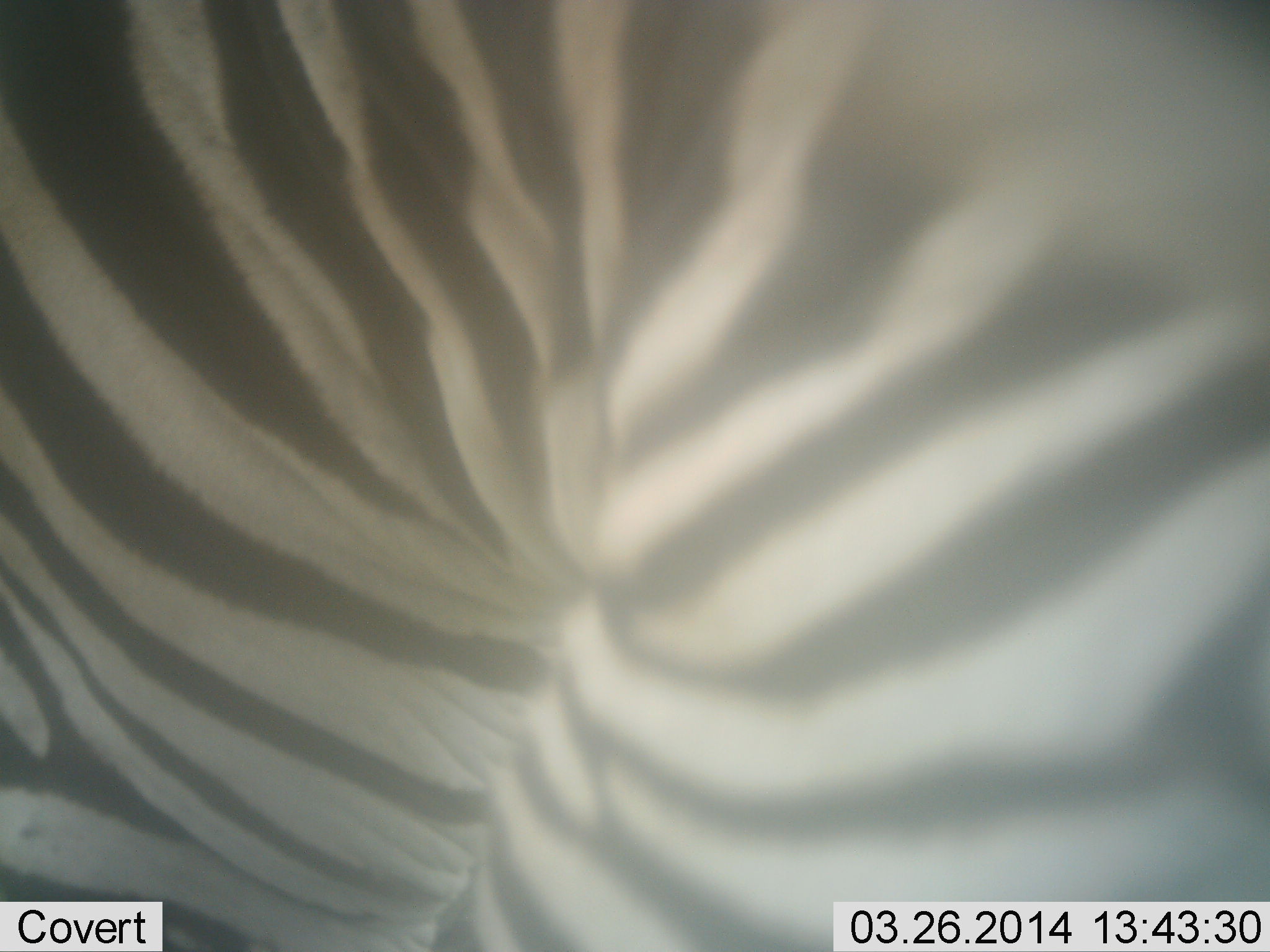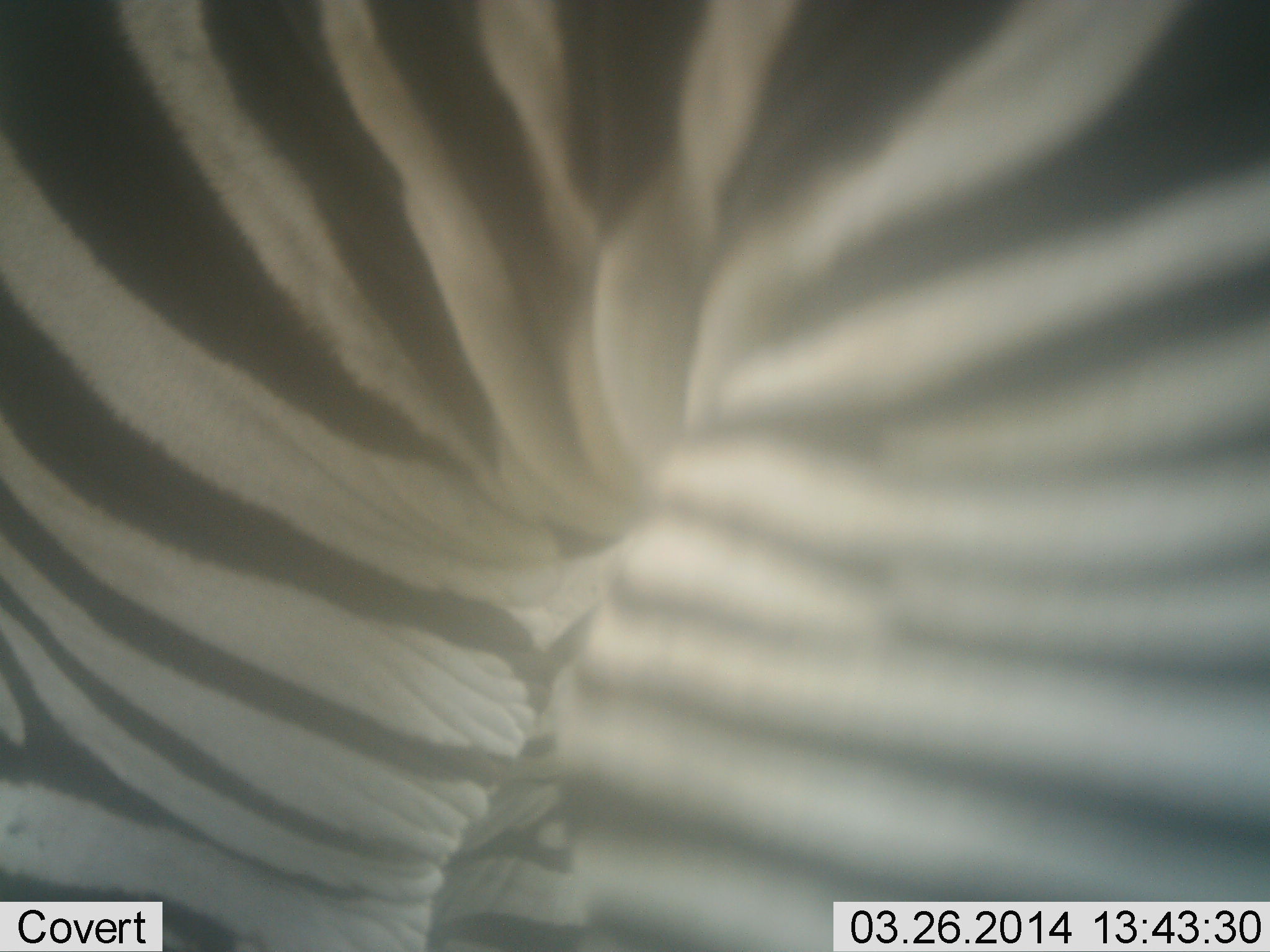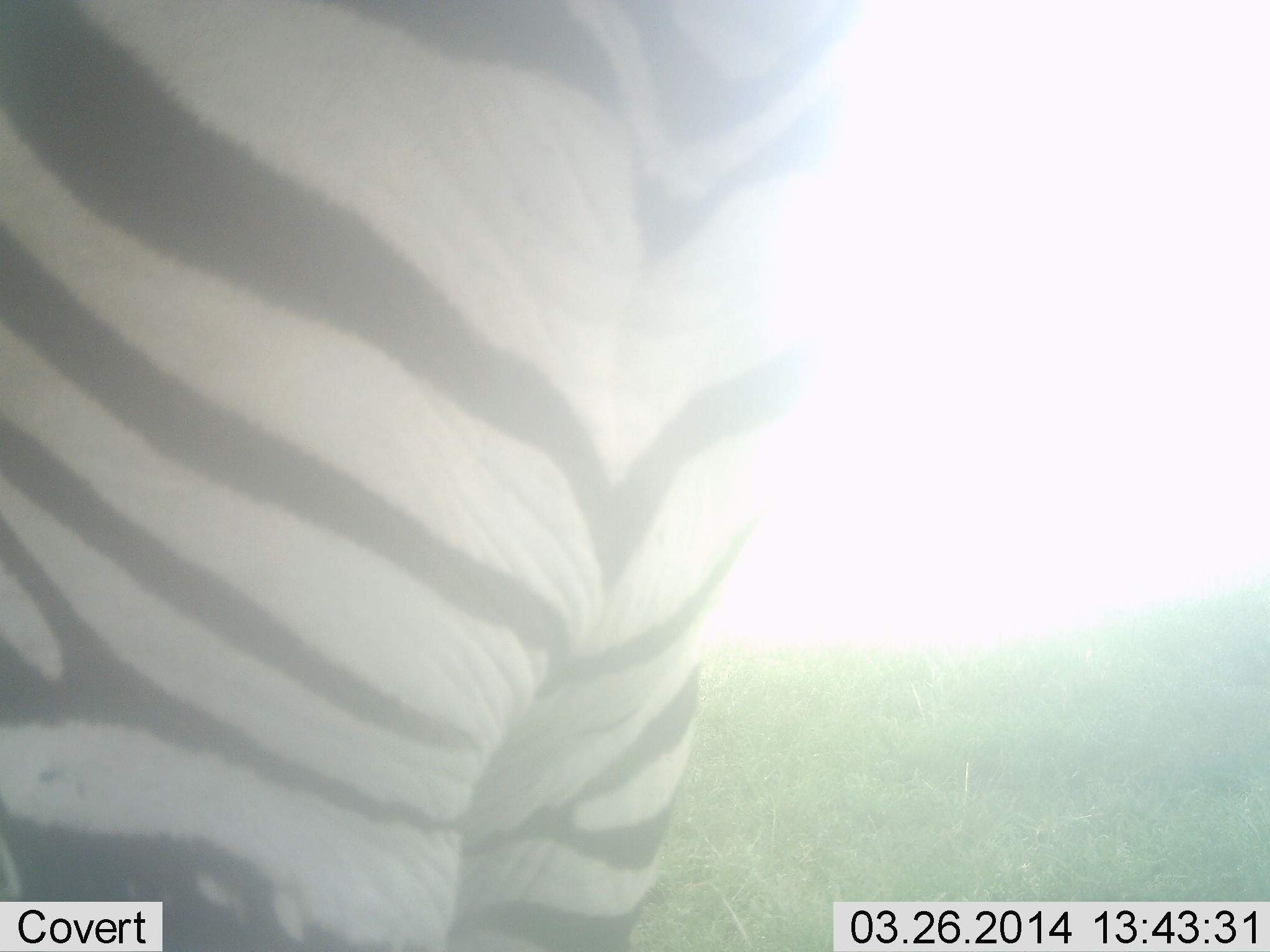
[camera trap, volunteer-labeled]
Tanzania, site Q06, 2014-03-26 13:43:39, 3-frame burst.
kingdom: Animalia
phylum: Chordata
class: Mammalia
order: Perissodactyla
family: Equidae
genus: Equus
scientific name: Equus quagga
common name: plains zebra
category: zebra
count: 1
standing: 70%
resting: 0%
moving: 30%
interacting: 0%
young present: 0%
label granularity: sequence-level